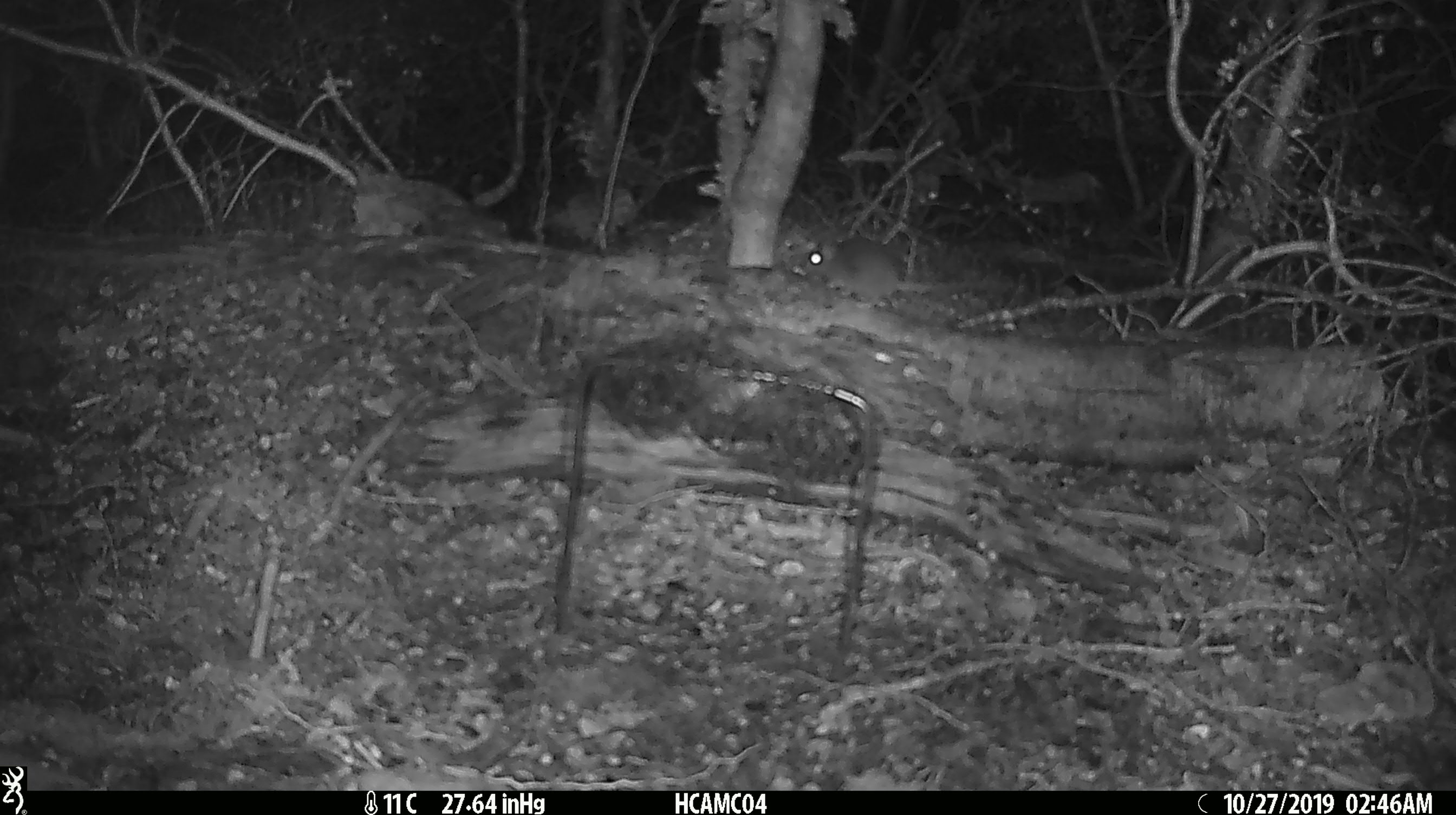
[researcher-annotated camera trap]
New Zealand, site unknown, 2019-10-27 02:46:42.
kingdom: Animalia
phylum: Chordata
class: Mammalia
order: Rodentia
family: Muridae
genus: Mus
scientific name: Mus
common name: mouse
Mouse (Mus).